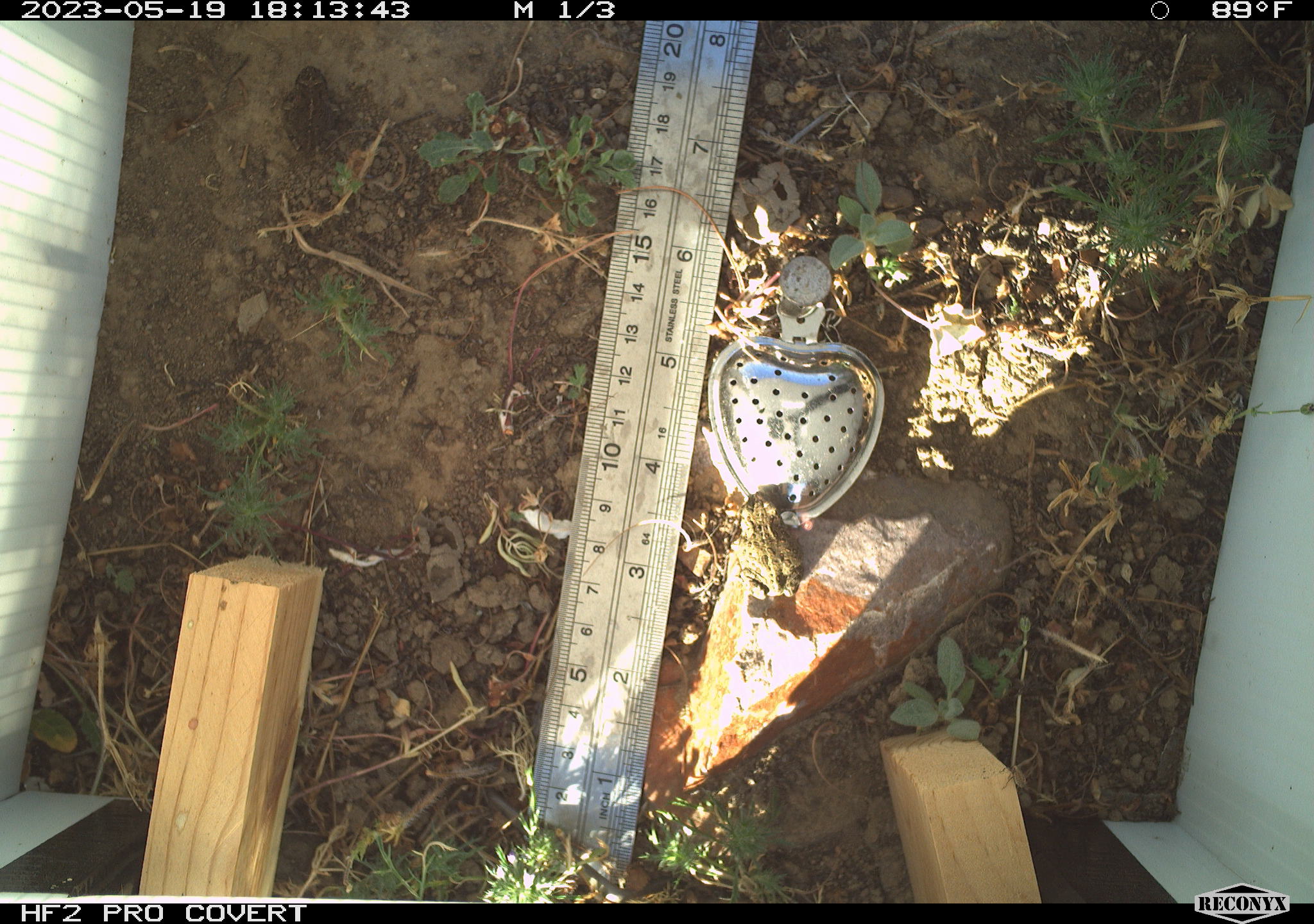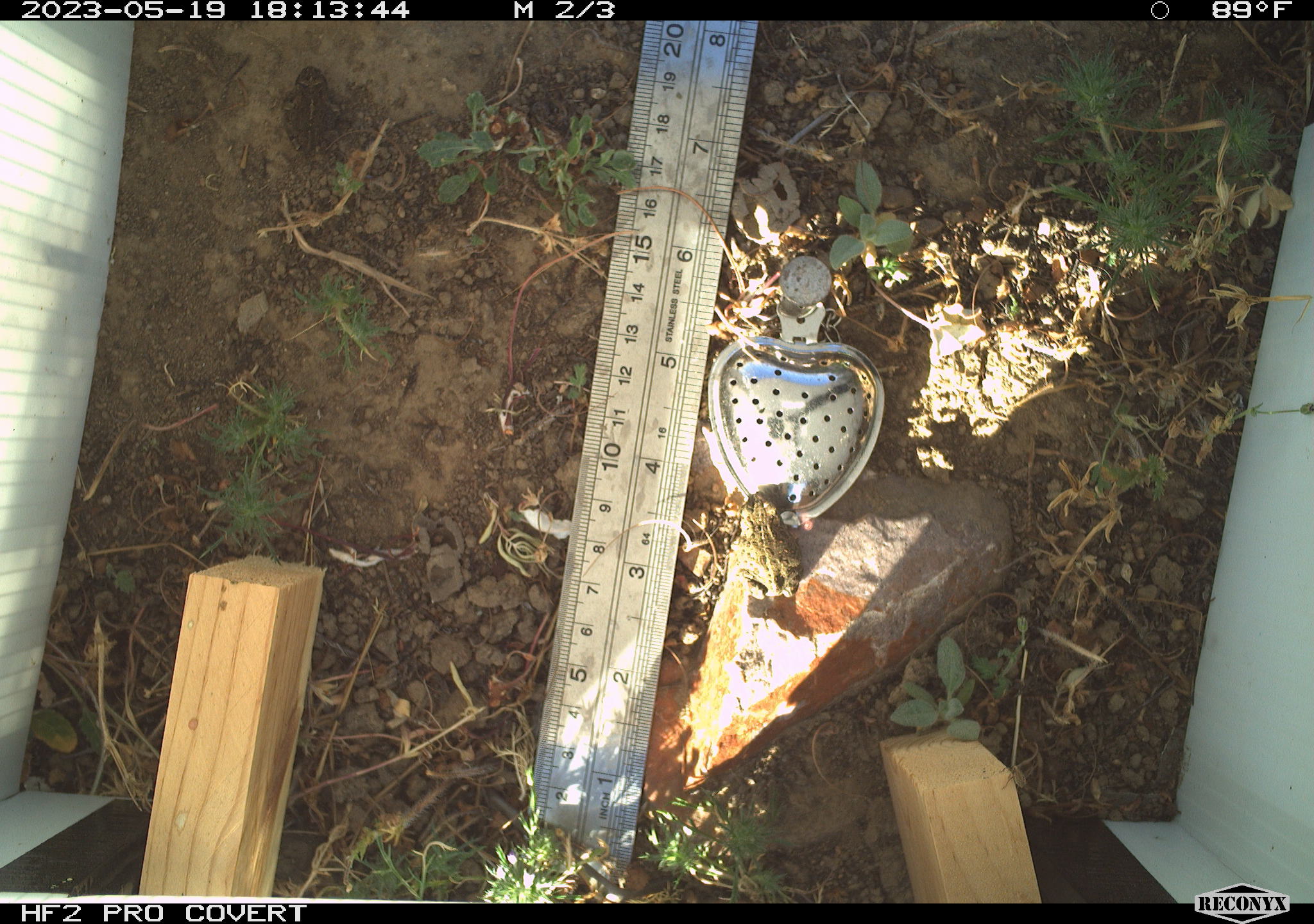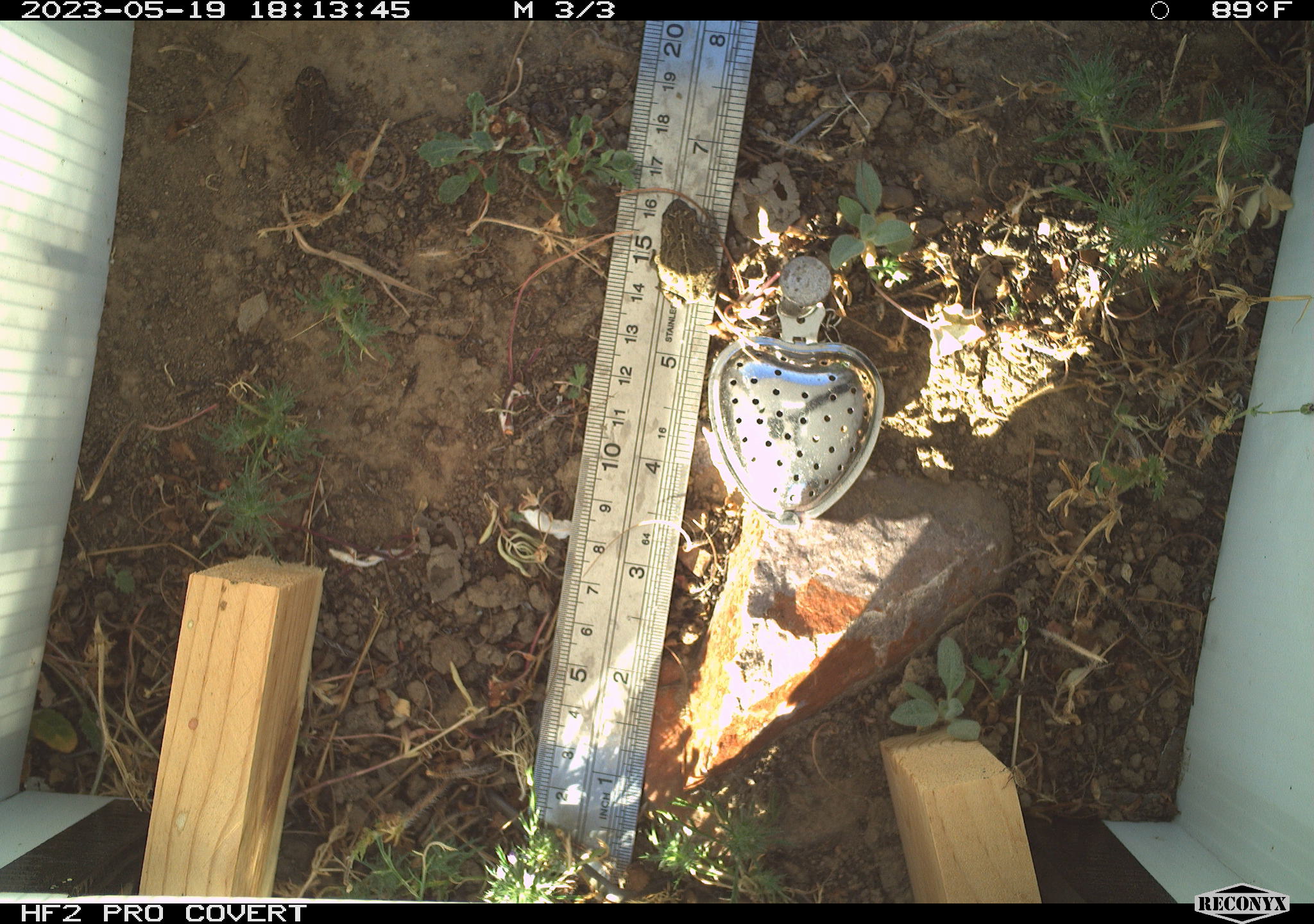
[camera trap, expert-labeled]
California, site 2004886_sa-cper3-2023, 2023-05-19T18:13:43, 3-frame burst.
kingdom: Animalia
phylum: Chordata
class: Amphibia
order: Anura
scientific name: Anura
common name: frogs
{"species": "frogs (Anura)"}